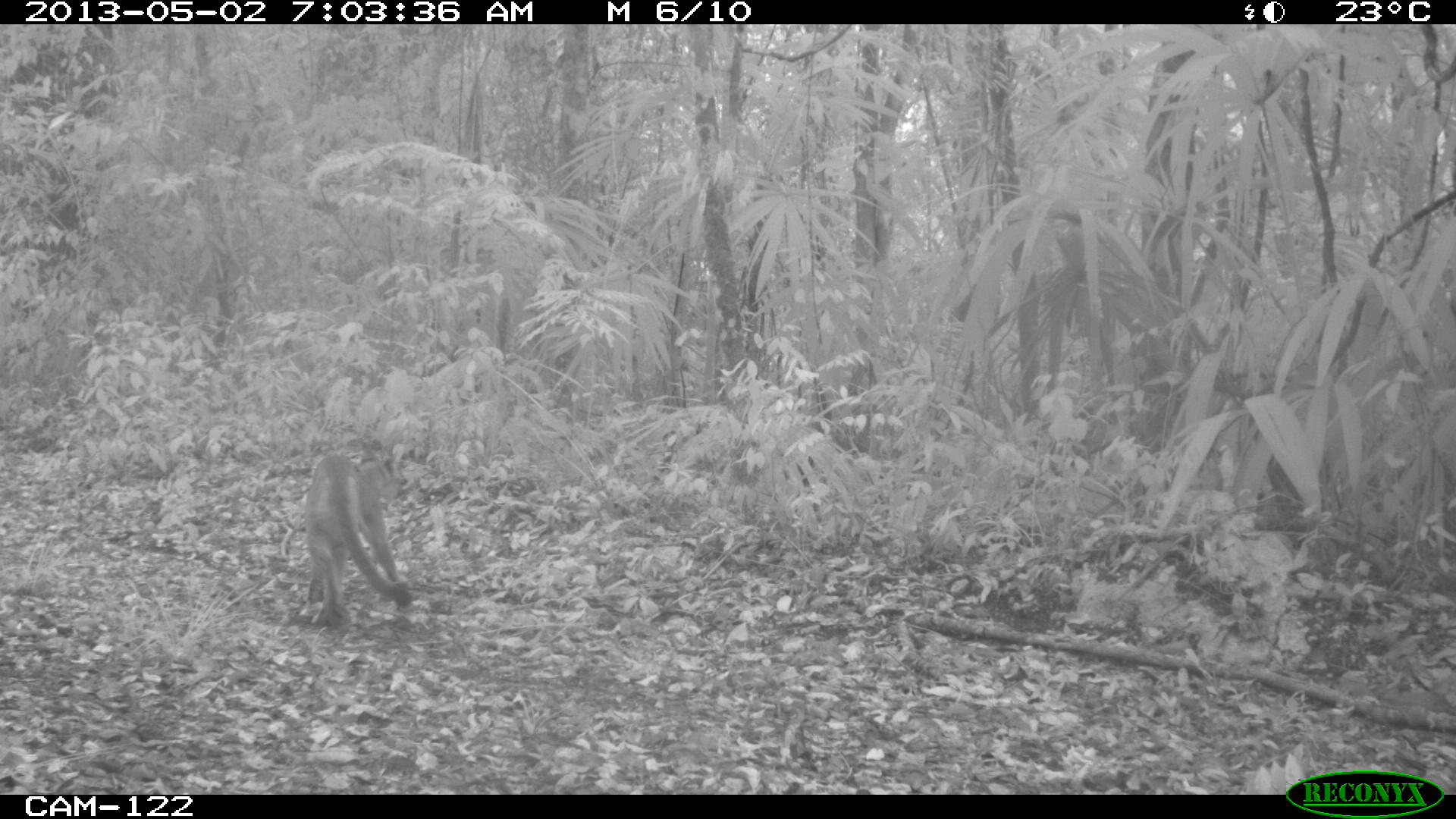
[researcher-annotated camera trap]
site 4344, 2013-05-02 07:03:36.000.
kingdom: Animalia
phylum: Chordata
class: Mammalia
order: Carnivora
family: Felidae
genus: Puma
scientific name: Puma concolor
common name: mountain lion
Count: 1.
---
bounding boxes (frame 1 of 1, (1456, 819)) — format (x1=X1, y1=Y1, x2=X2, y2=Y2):
puma concolor: (x1=299, y1=450, x2=414, y2=631)